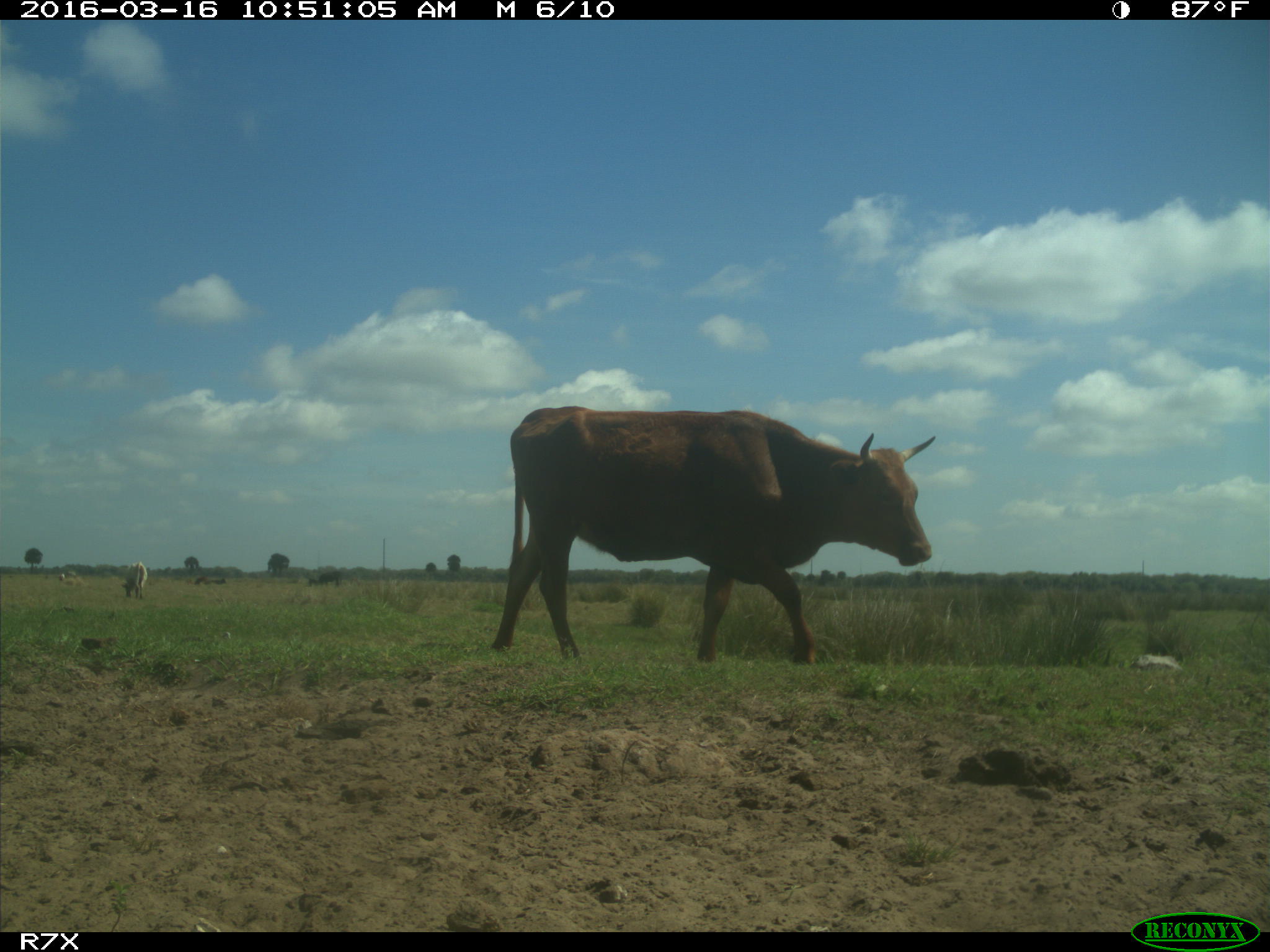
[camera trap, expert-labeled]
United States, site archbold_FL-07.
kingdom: Animalia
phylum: Chordata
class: Mammalia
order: Artiodactyla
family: Bovidae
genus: Bos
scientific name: Bos taurus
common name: domestic cow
Bos taurus (domestic cow).